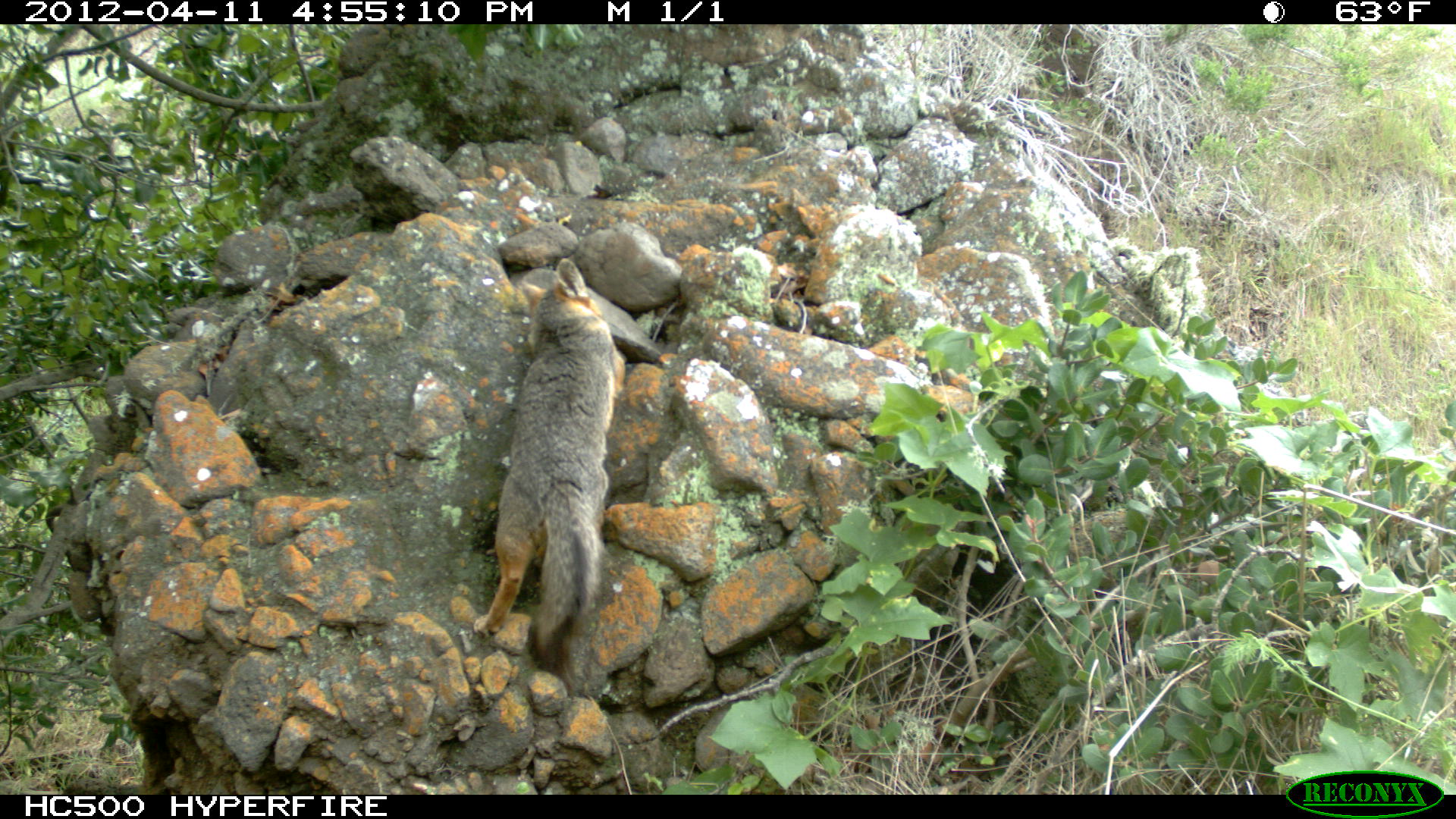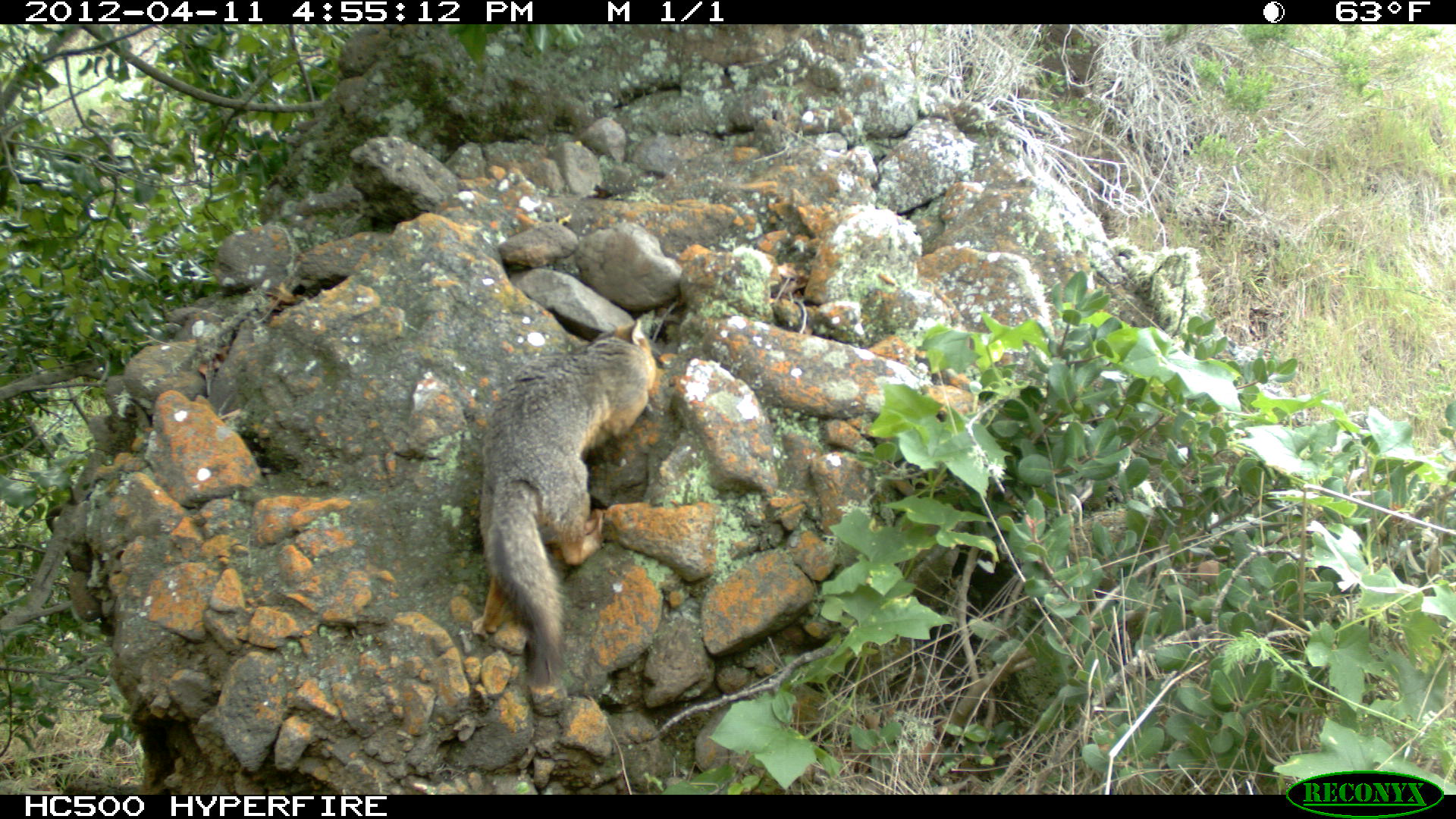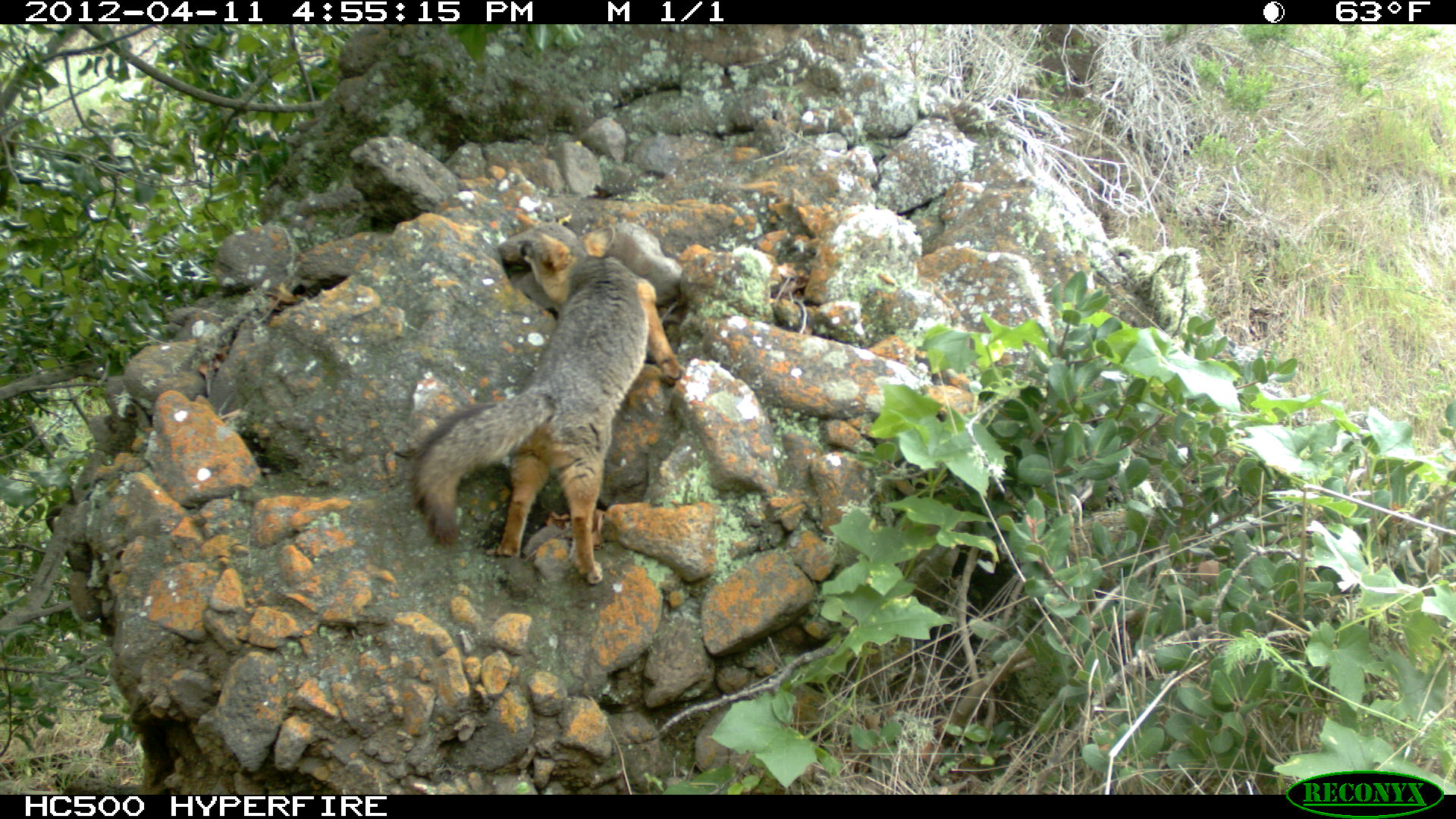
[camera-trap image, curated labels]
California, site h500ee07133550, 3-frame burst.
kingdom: Animalia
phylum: Chordata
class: Mammalia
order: Carnivora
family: Canidae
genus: Urocyon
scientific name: Urocyon littoralis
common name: island fox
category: fox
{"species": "fox (island fox) (Urocyon littoralis)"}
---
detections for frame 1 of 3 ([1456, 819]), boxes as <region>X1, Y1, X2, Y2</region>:
fox: <region>472, 257, 625, 677</region>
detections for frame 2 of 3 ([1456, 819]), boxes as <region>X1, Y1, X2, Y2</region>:
fox: <region>471, 309, 656, 686</region>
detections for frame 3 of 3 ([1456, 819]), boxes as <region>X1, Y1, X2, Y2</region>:
fox: <region>413, 218, 686, 585</region>